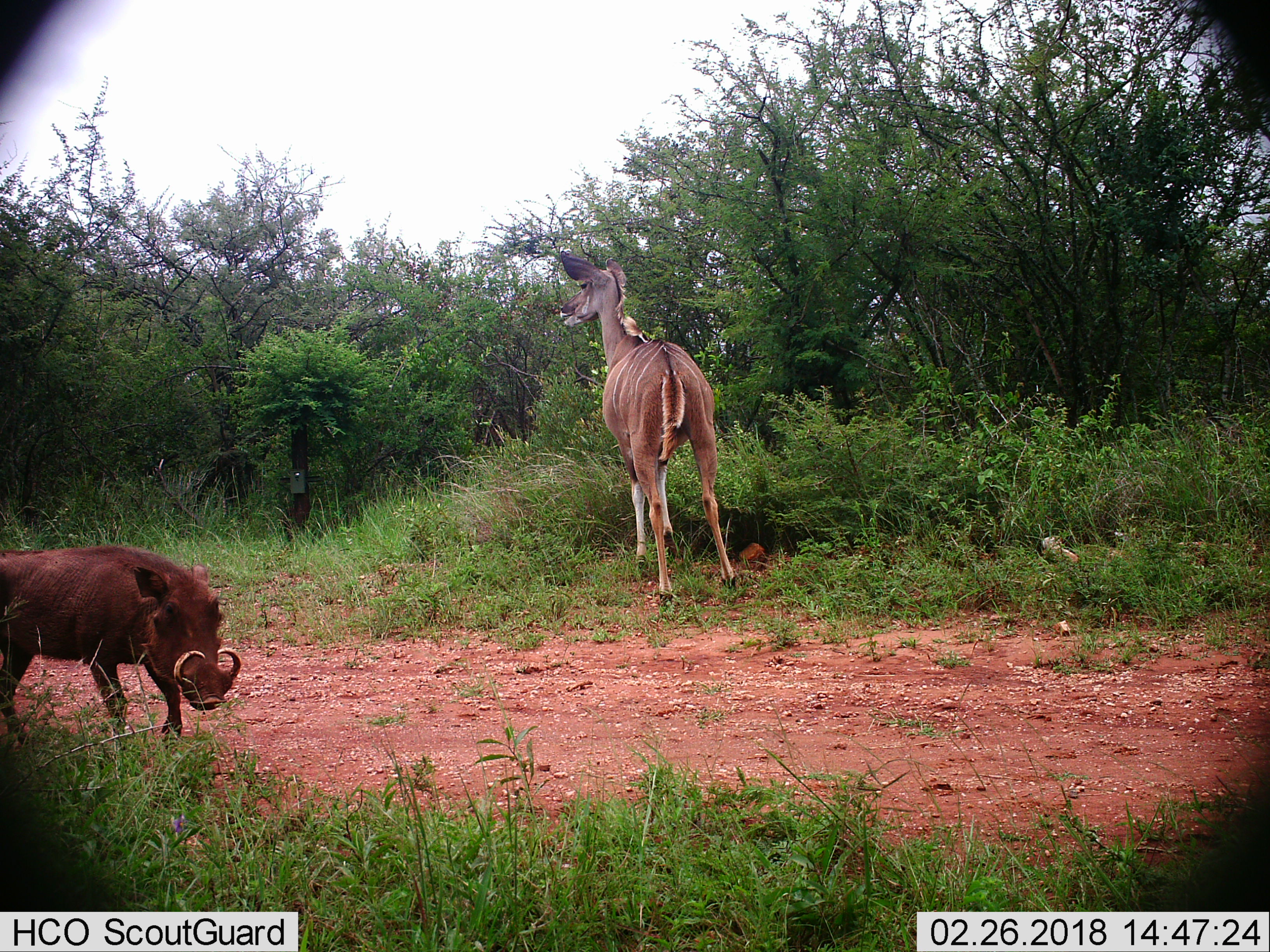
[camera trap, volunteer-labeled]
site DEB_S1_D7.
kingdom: Animalia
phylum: Chordata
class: Mammalia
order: Artiodactyla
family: Bovidae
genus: Tragelaphus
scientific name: Tragelaphus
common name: kudu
Kudu (Tragelaphus), count 1. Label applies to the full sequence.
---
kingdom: Animalia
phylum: Chordata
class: Mammalia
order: Artiodactyla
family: Suidae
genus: Phacochoerus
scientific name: Phacochoerus africanus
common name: warthog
Warthog (Phacochoerus africanus), count 1. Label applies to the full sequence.